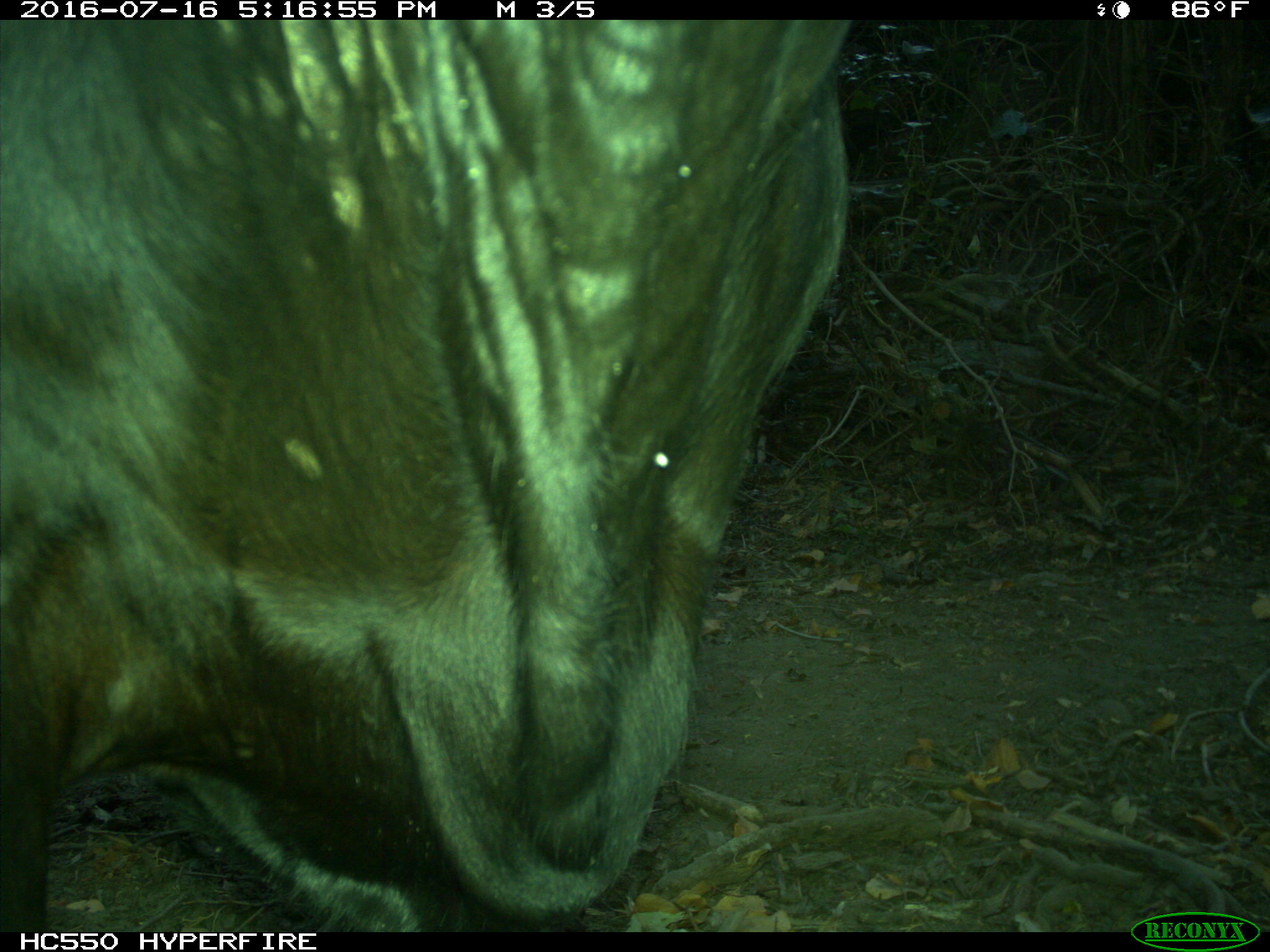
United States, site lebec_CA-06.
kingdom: Animalia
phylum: Chordata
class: Mammalia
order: Artiodactyla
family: Bovidae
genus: Bos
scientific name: Bos taurus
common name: domestic cow